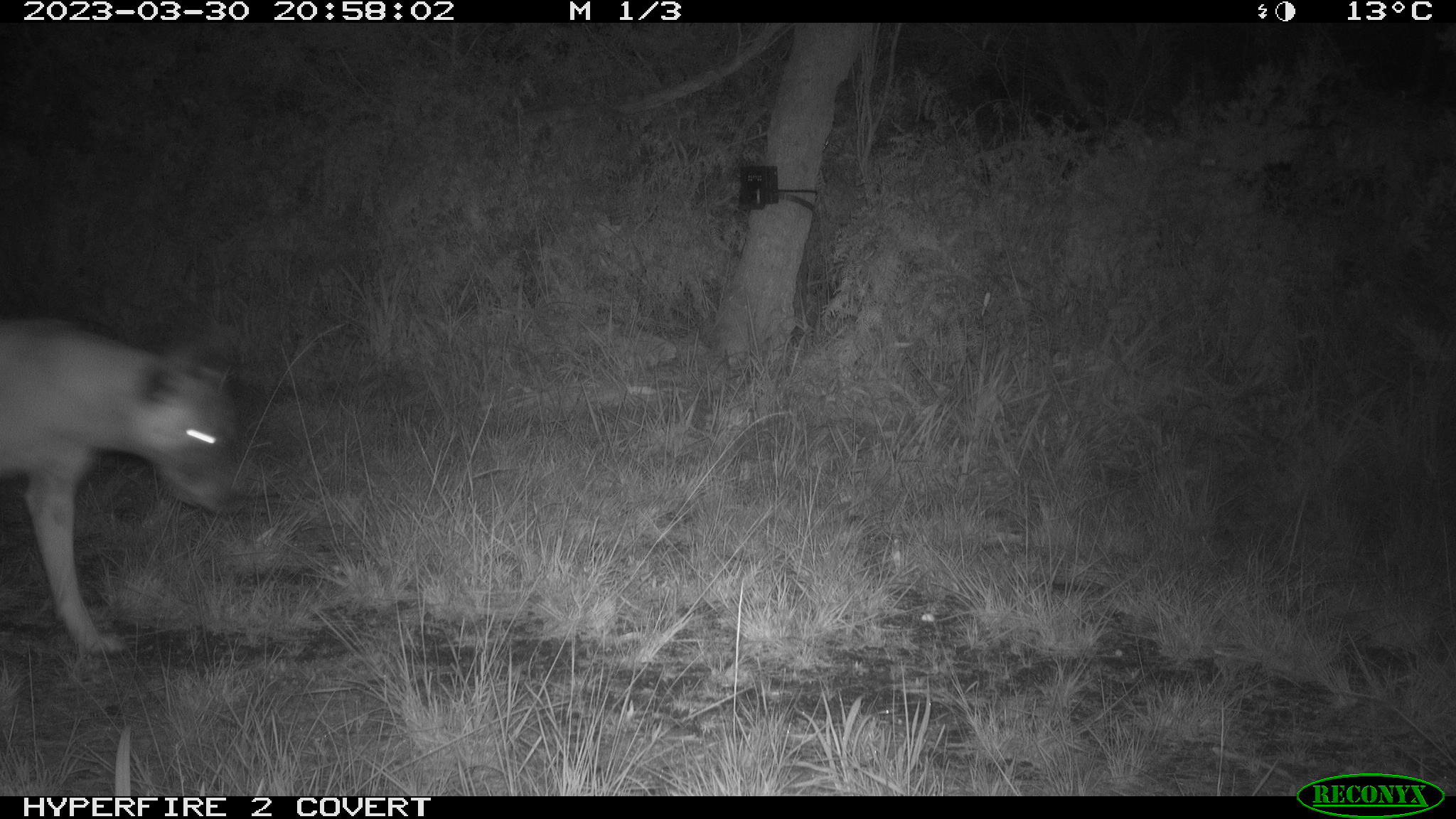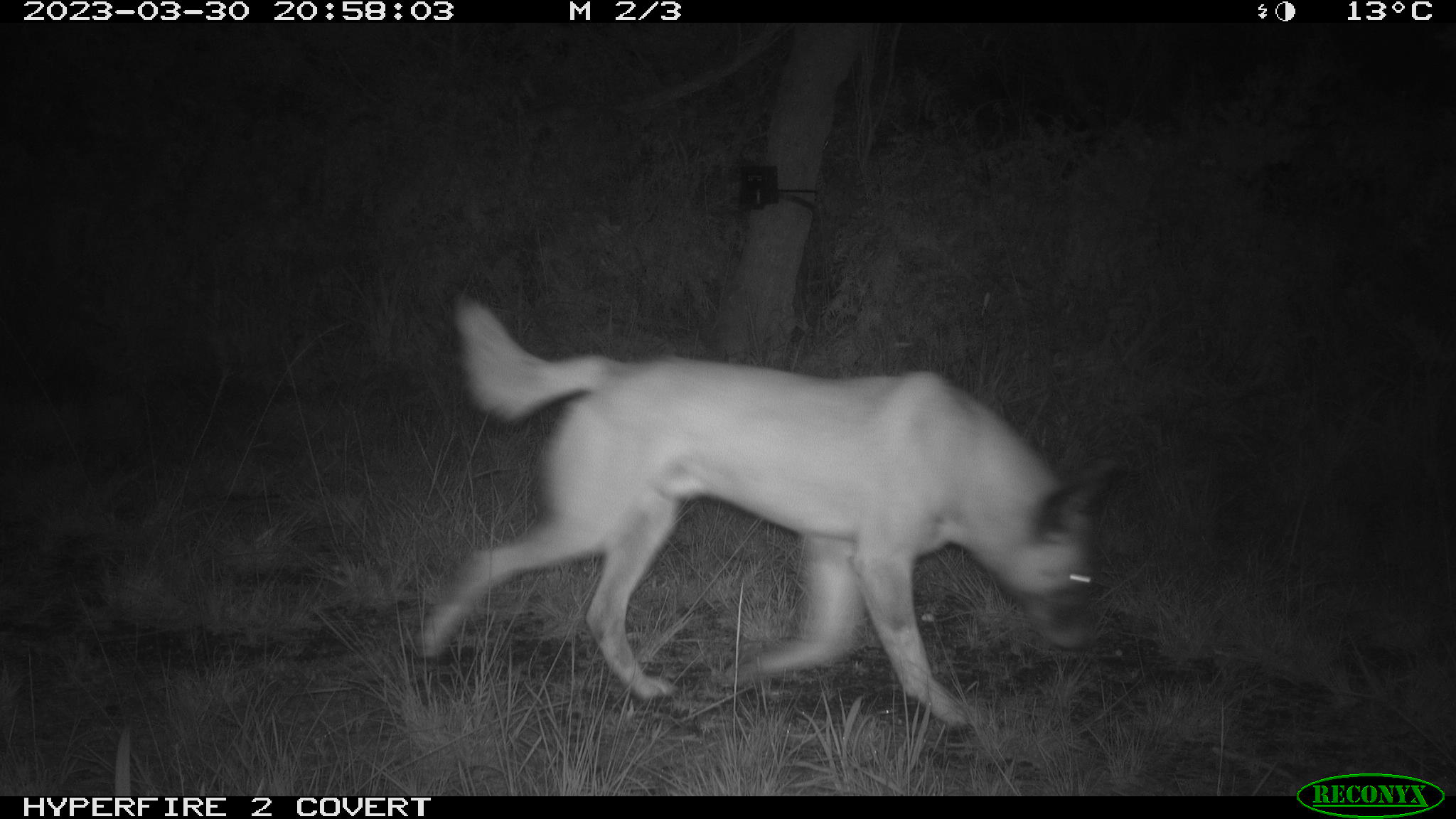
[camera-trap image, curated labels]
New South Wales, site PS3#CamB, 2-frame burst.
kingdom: Animalia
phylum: Chordata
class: Mammalia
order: Carnivora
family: Canidae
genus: Canis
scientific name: Canis familiaris dingo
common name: dingo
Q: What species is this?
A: Dingo (Canis familiaris dingo).